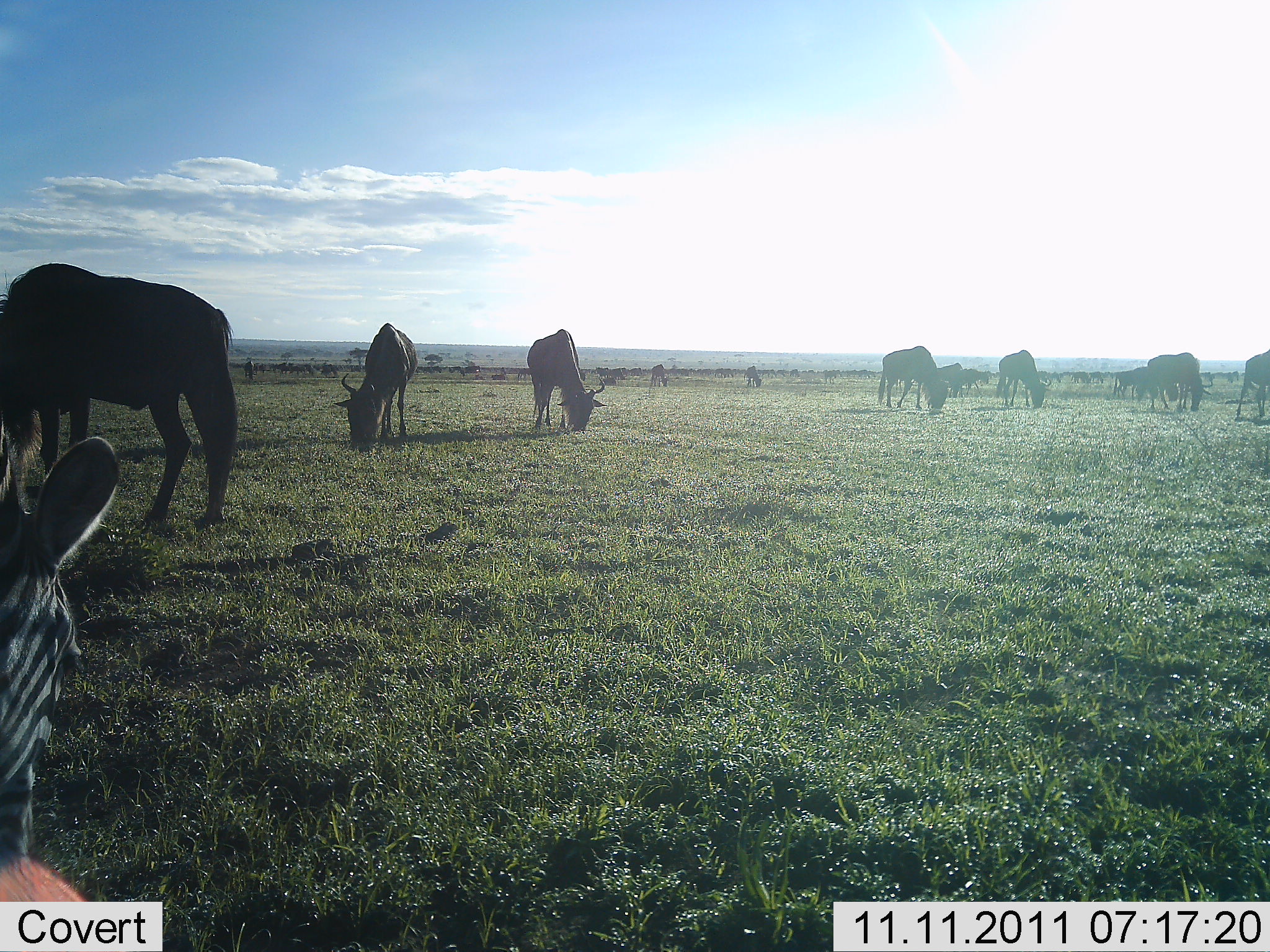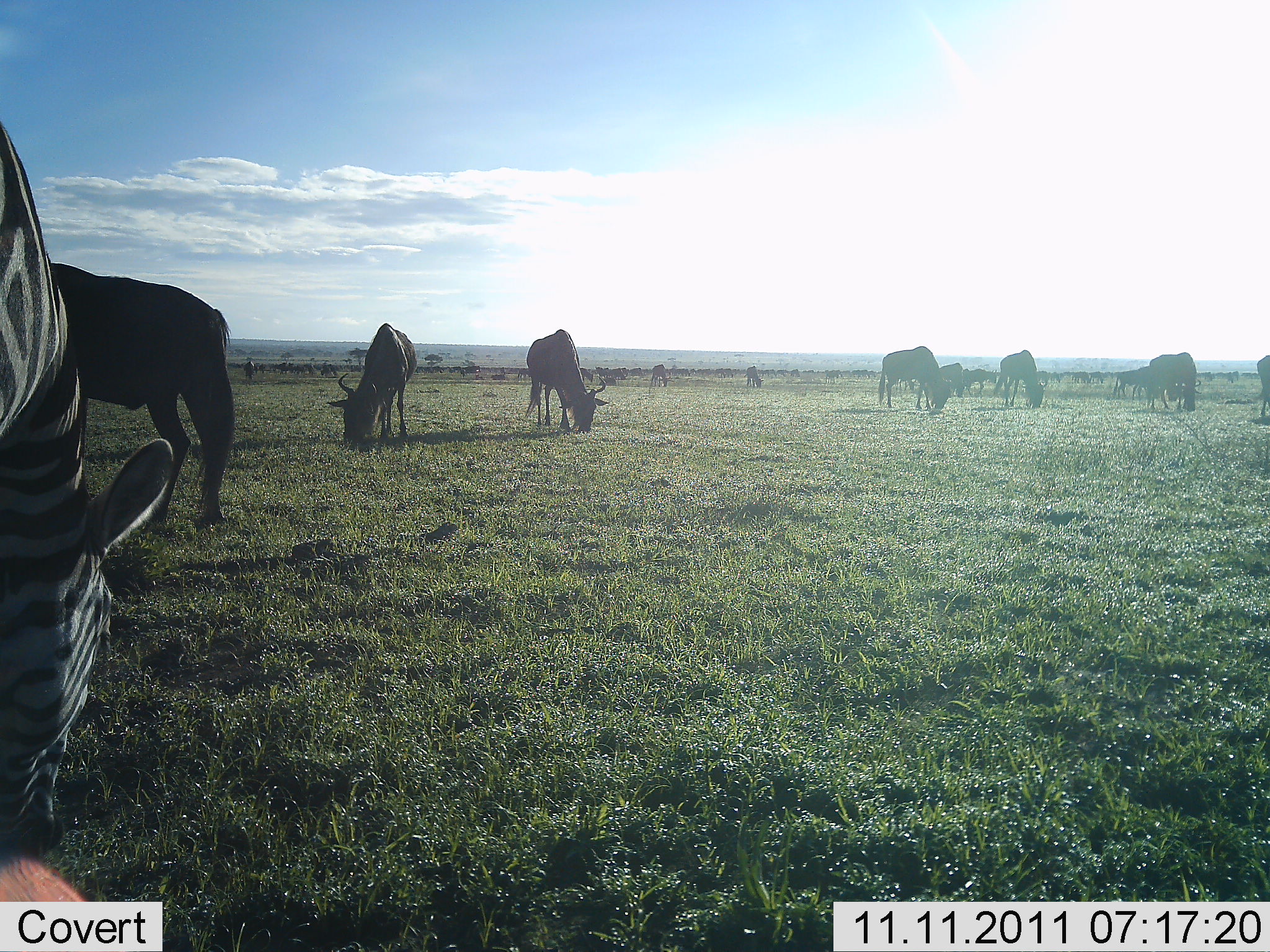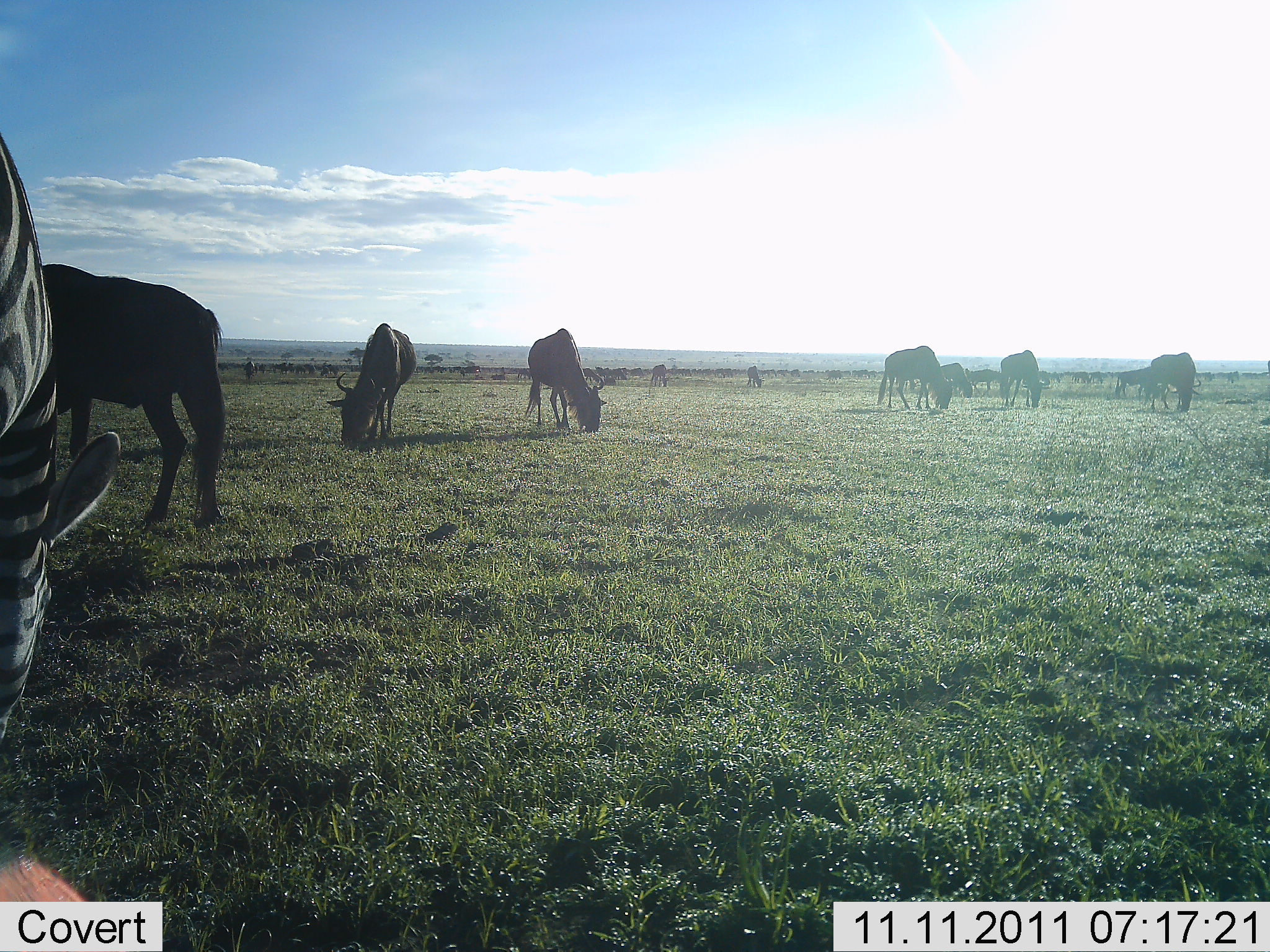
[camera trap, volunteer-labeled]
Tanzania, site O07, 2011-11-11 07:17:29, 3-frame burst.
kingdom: Animalia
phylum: Chordata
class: Mammalia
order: Artiodactyla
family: Bovidae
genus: Connochaetes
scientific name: Connochaetes taurinus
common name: blue wildebeest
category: wildebeest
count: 11-50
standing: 0%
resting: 0%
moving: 0%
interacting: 0%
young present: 0%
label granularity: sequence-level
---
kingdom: Animalia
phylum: Chordata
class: Mammalia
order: Perissodactyla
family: Equidae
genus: Equus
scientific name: Equus quagga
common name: plains zebra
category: zebra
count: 1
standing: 17%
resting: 0%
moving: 8%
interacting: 0%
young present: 0%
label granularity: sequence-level